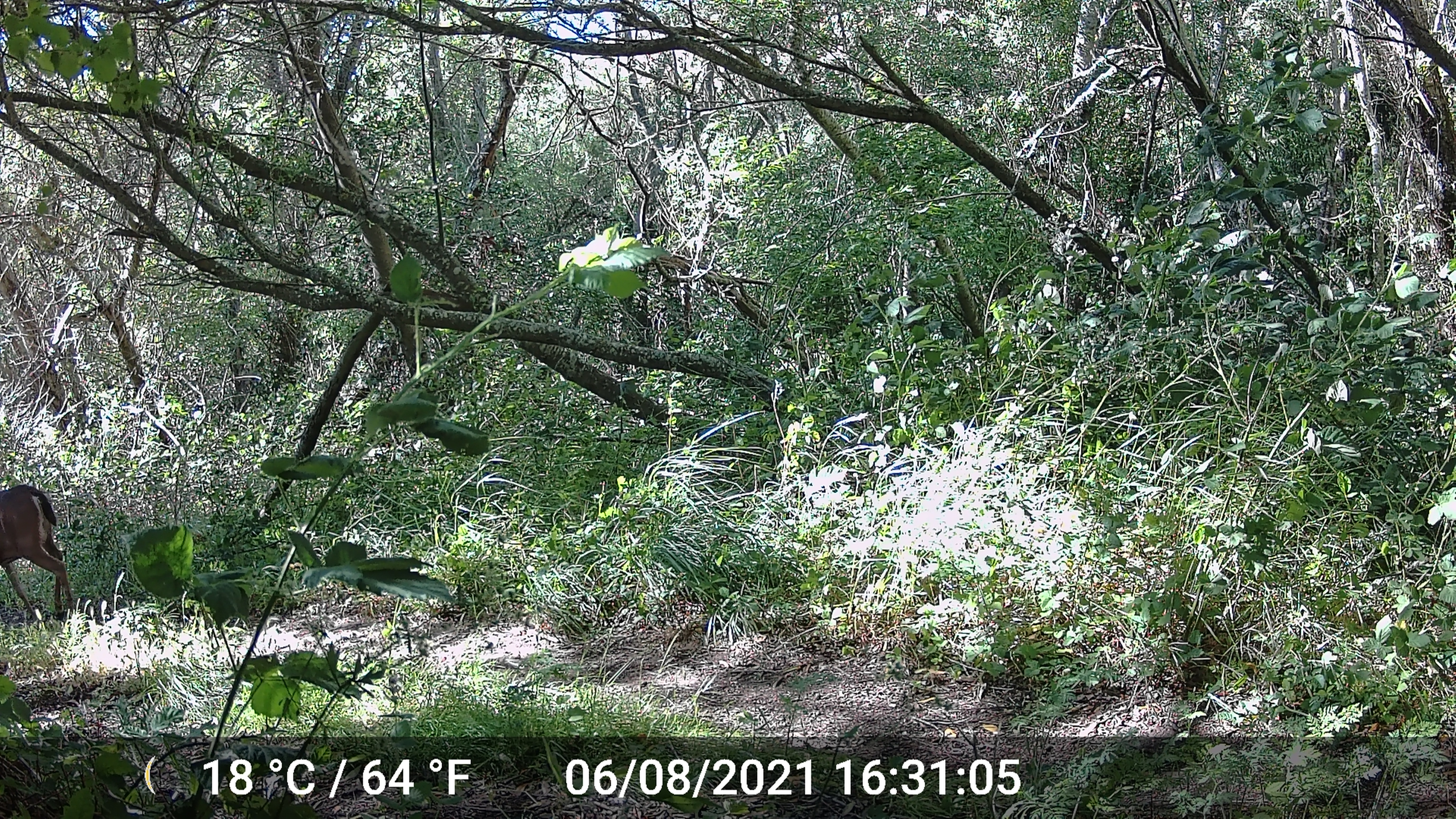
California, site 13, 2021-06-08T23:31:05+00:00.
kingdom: Animalia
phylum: Chordata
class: Mammalia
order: Artiodactyla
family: Cervidae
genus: Odocoileus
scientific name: Odocoileus hemionus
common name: mule deer